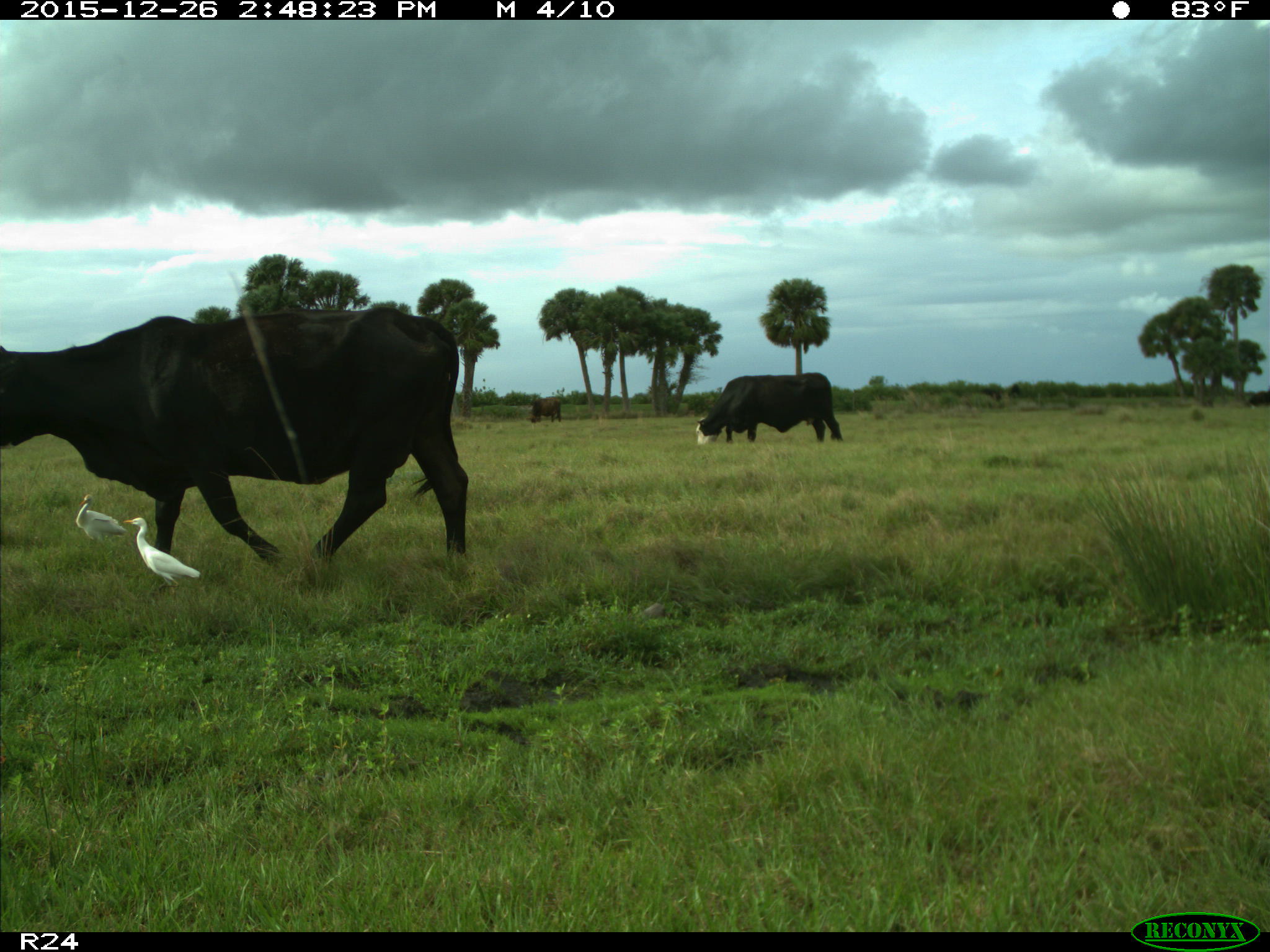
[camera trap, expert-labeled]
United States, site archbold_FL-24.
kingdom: Animalia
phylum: Chordata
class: Mammalia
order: Artiodactyla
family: Bovidae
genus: Bos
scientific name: Bos taurus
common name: domestic cow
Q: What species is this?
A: Bos taurus (domestic cow).